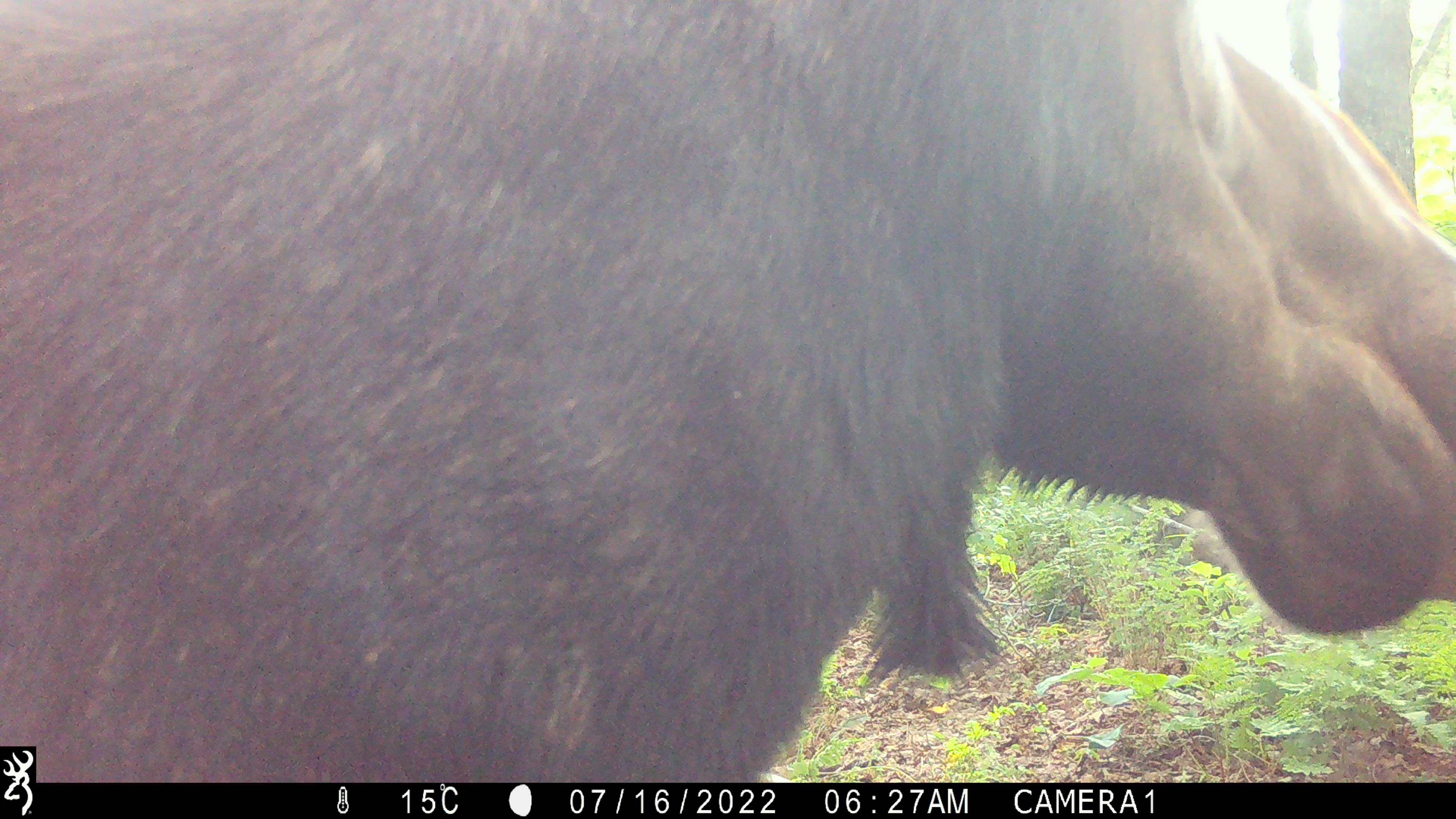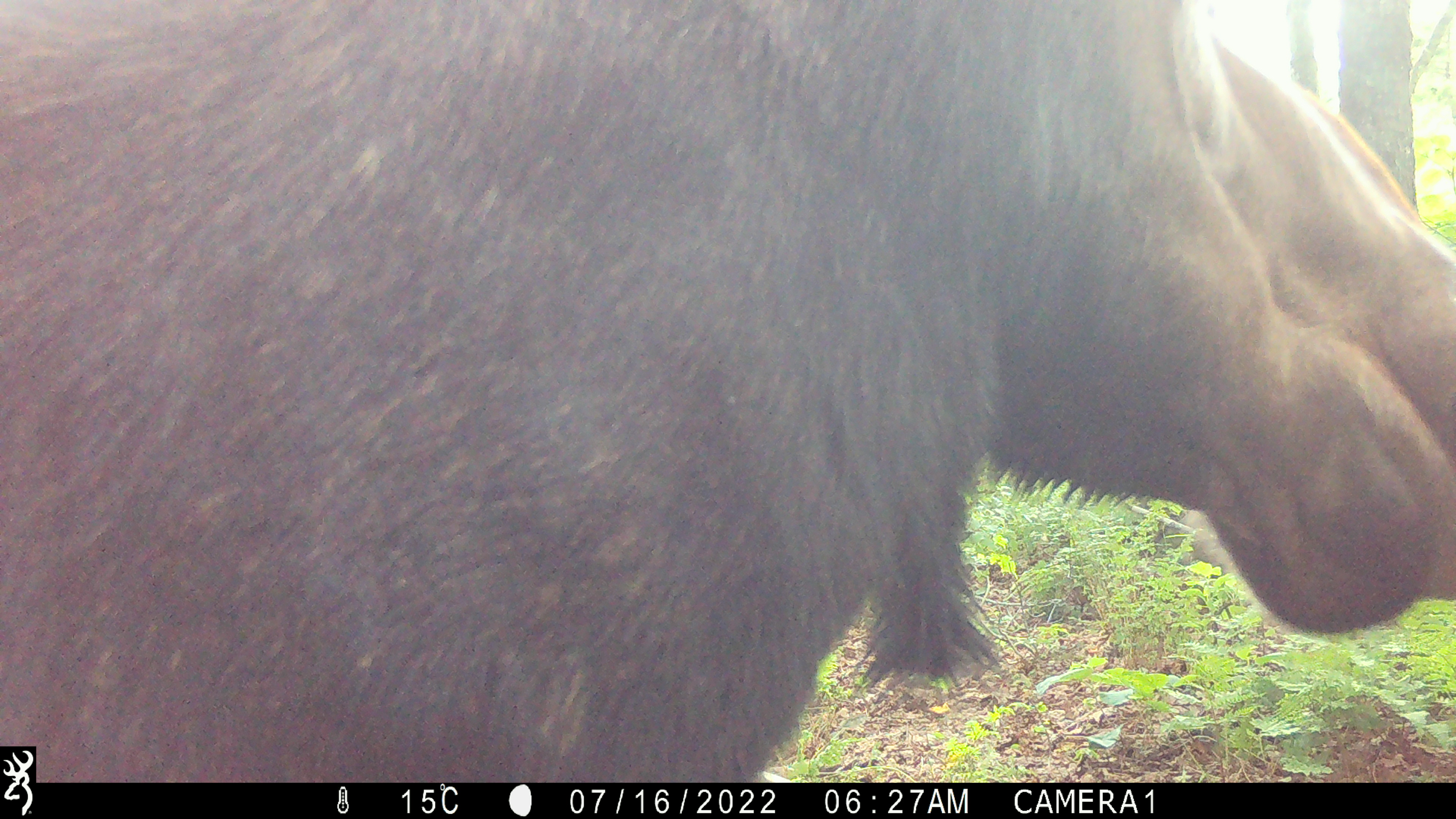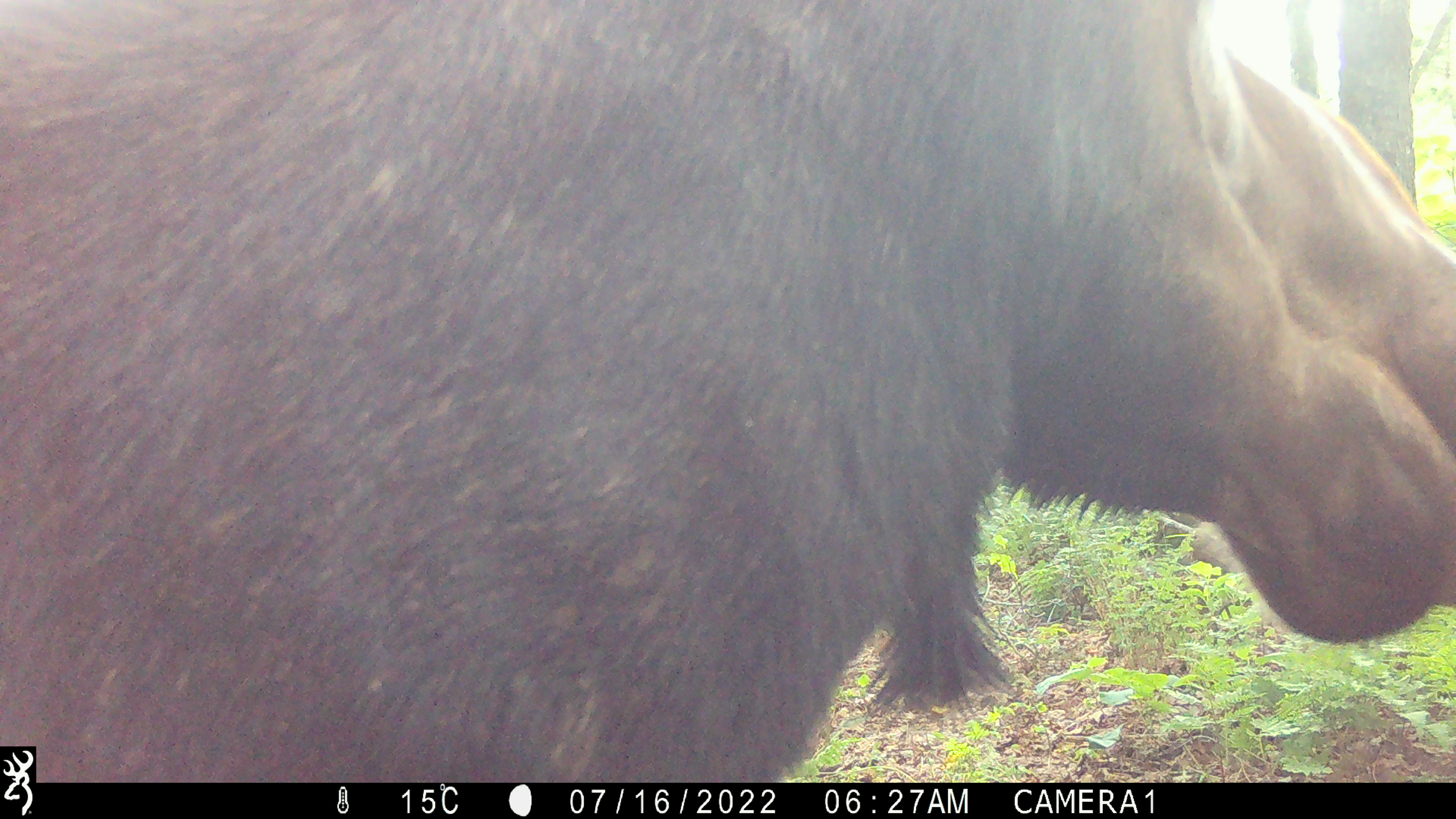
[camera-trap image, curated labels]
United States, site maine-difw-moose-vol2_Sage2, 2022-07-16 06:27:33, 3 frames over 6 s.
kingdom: Animalia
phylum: Chordata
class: Mammalia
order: Artiodactyla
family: Cervidae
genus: Alces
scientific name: Alces alces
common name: moose